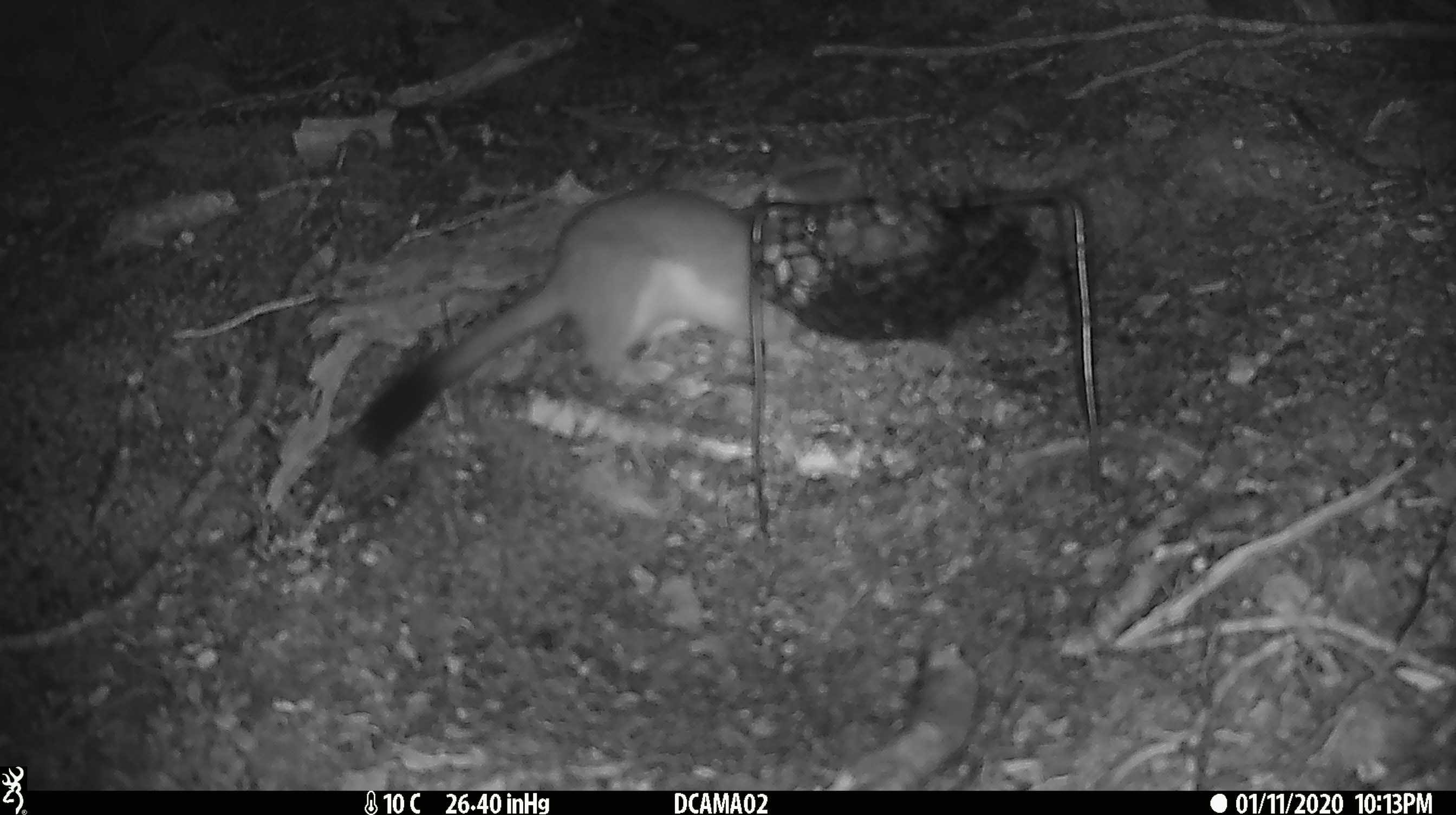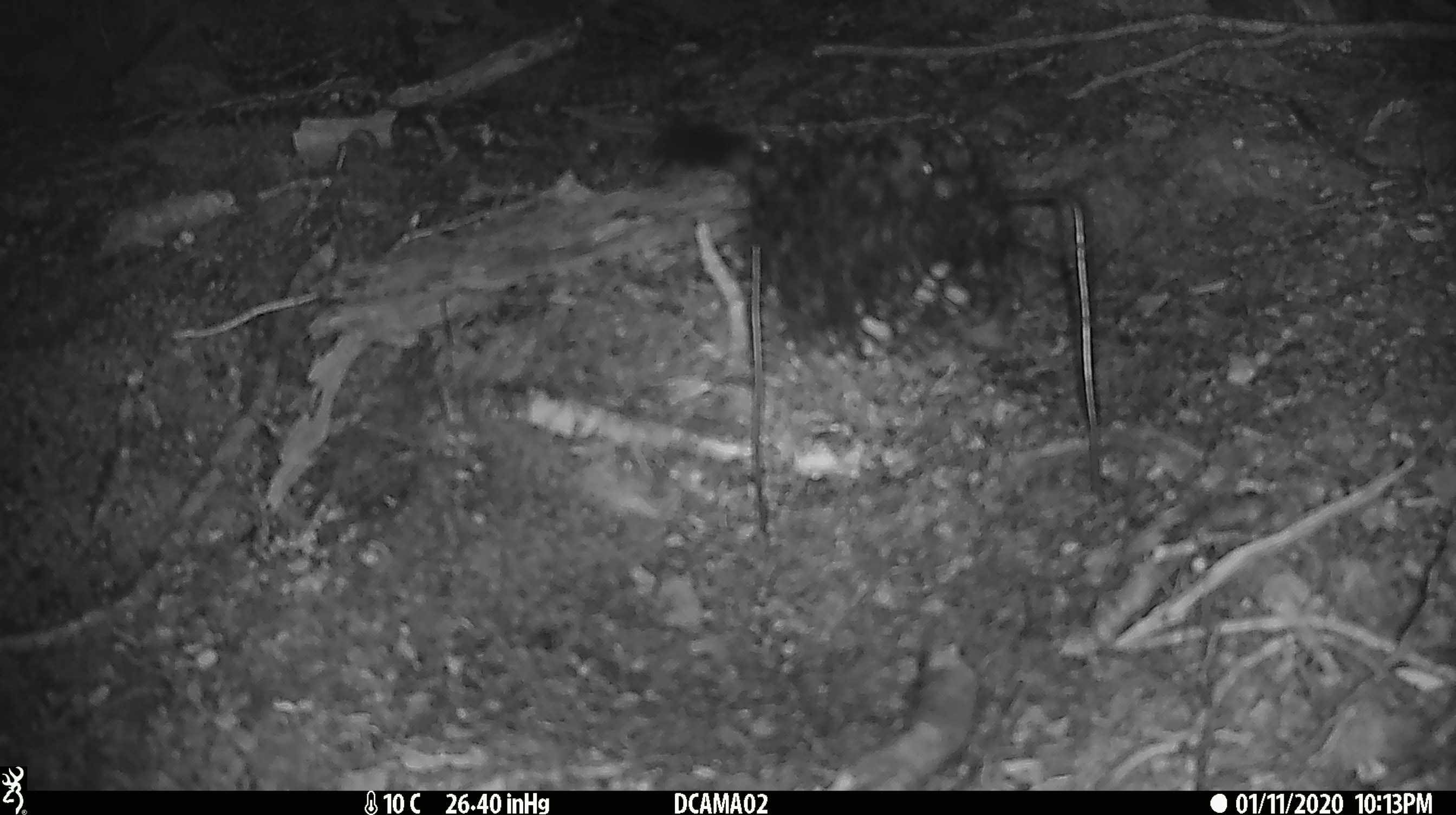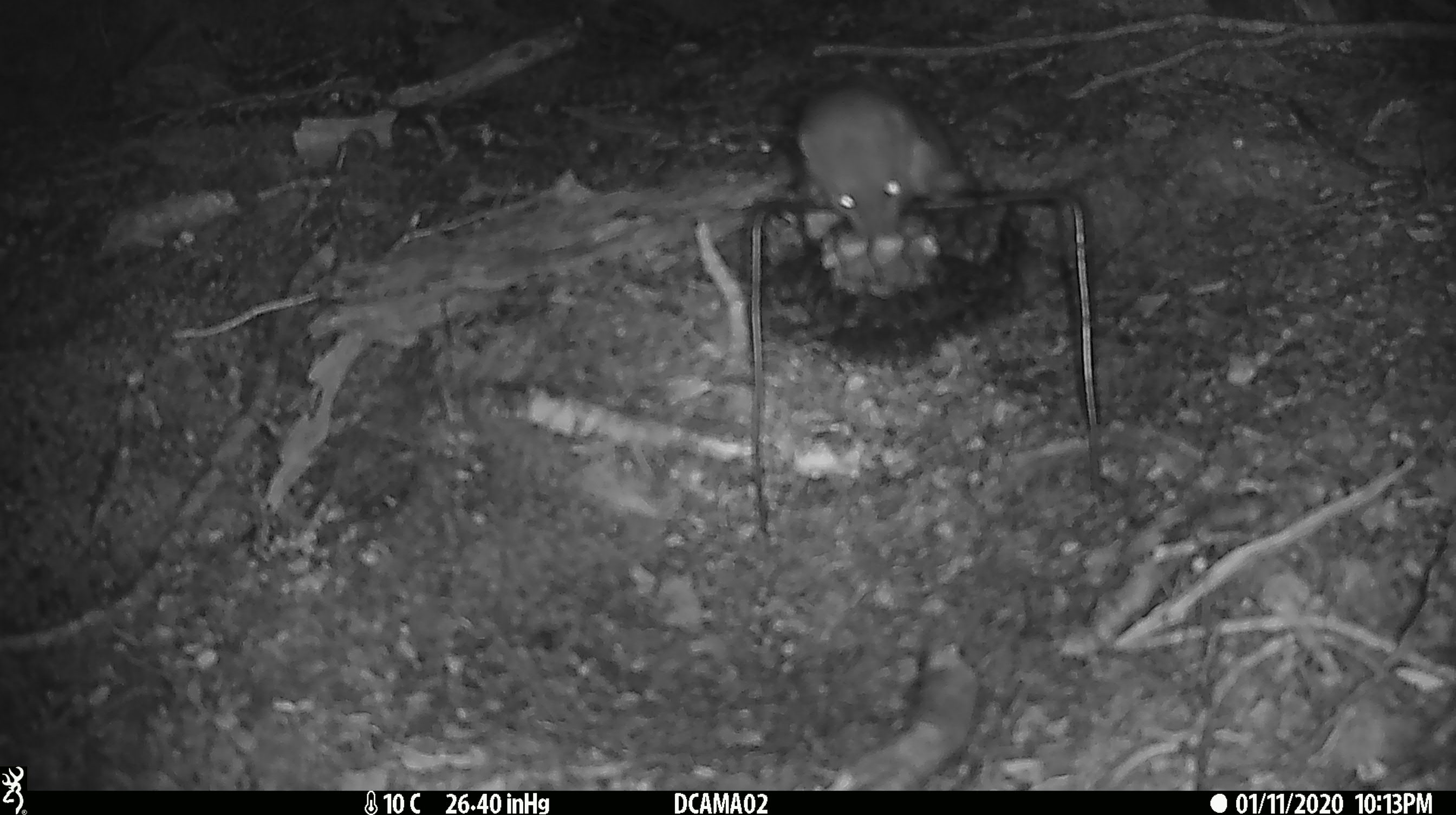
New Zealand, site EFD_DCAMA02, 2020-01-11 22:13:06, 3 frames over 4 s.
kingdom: Animalia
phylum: Chordata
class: Mammalia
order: Carnivora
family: Mustelidae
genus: Mustela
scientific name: Mustela erminea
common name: stoat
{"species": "stoat (Mustela erminea)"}